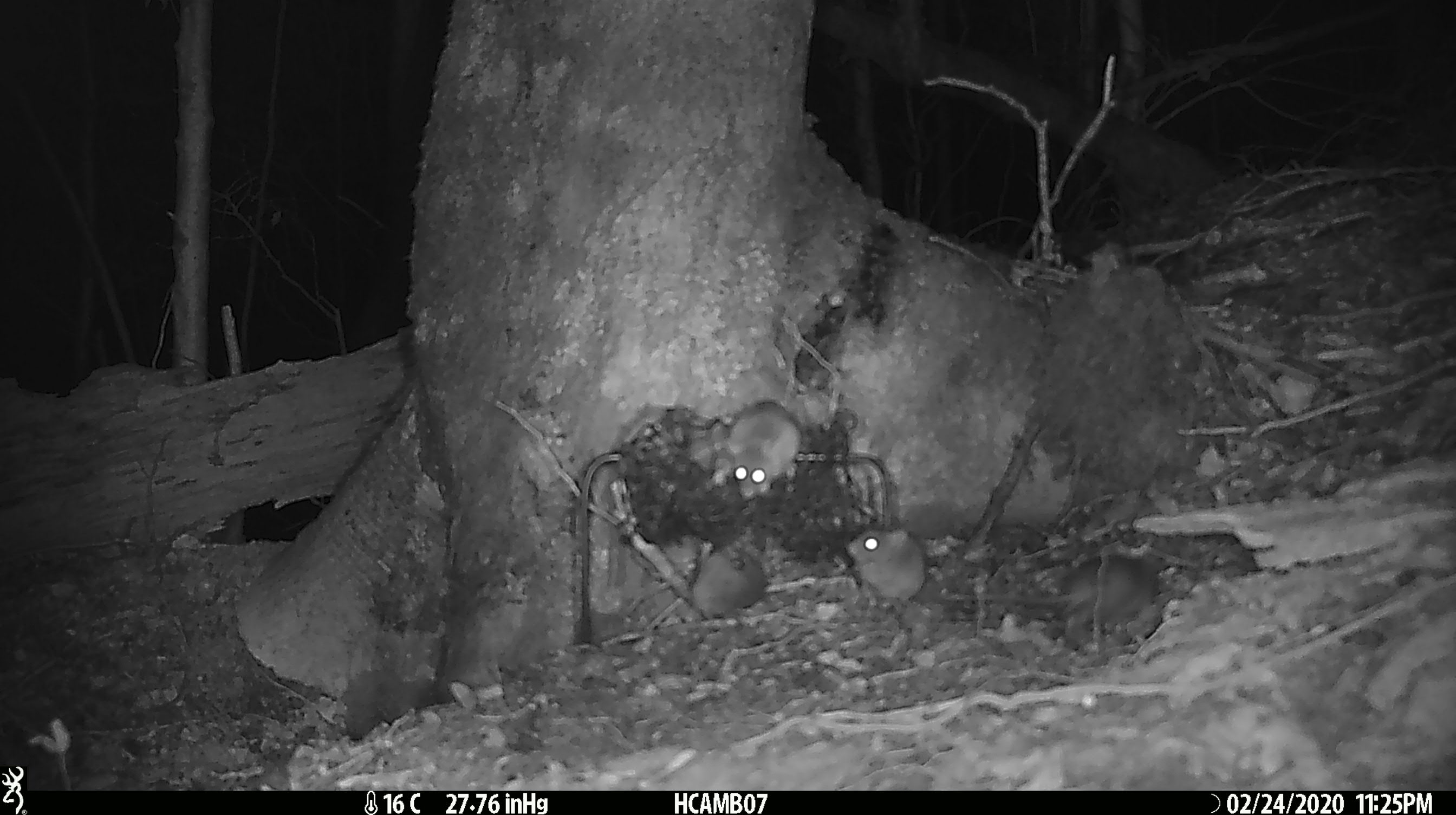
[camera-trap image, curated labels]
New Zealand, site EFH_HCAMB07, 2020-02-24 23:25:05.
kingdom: Animalia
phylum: Chordata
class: Mammalia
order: Rodentia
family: Muridae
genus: Mus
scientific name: Mus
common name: mouse